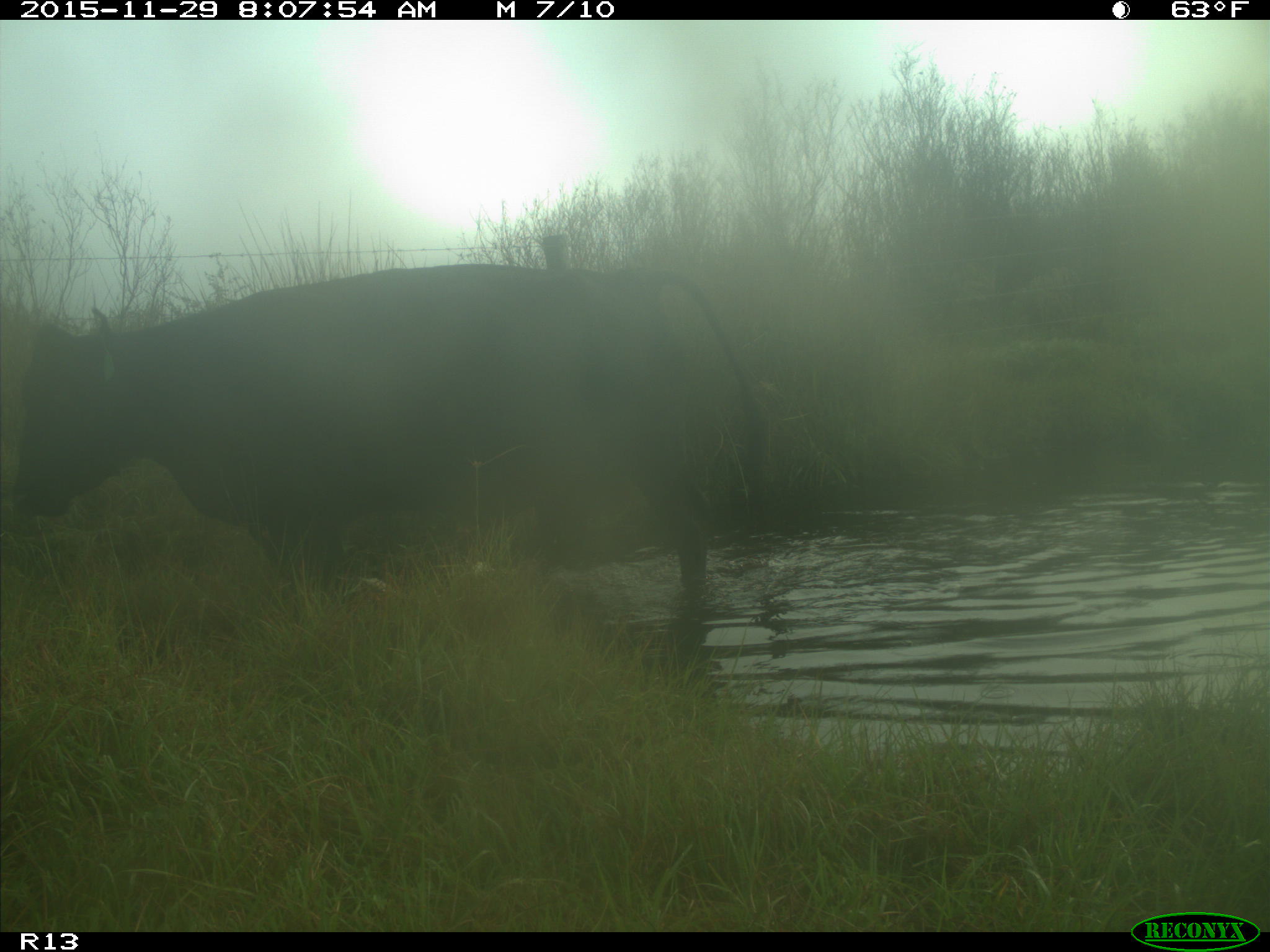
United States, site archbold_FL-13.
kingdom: Animalia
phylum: Chordata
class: Mammalia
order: Artiodactyla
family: Bovidae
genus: Bos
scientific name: Bos taurus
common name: domestic cow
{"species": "Bos taurus (domestic cow)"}